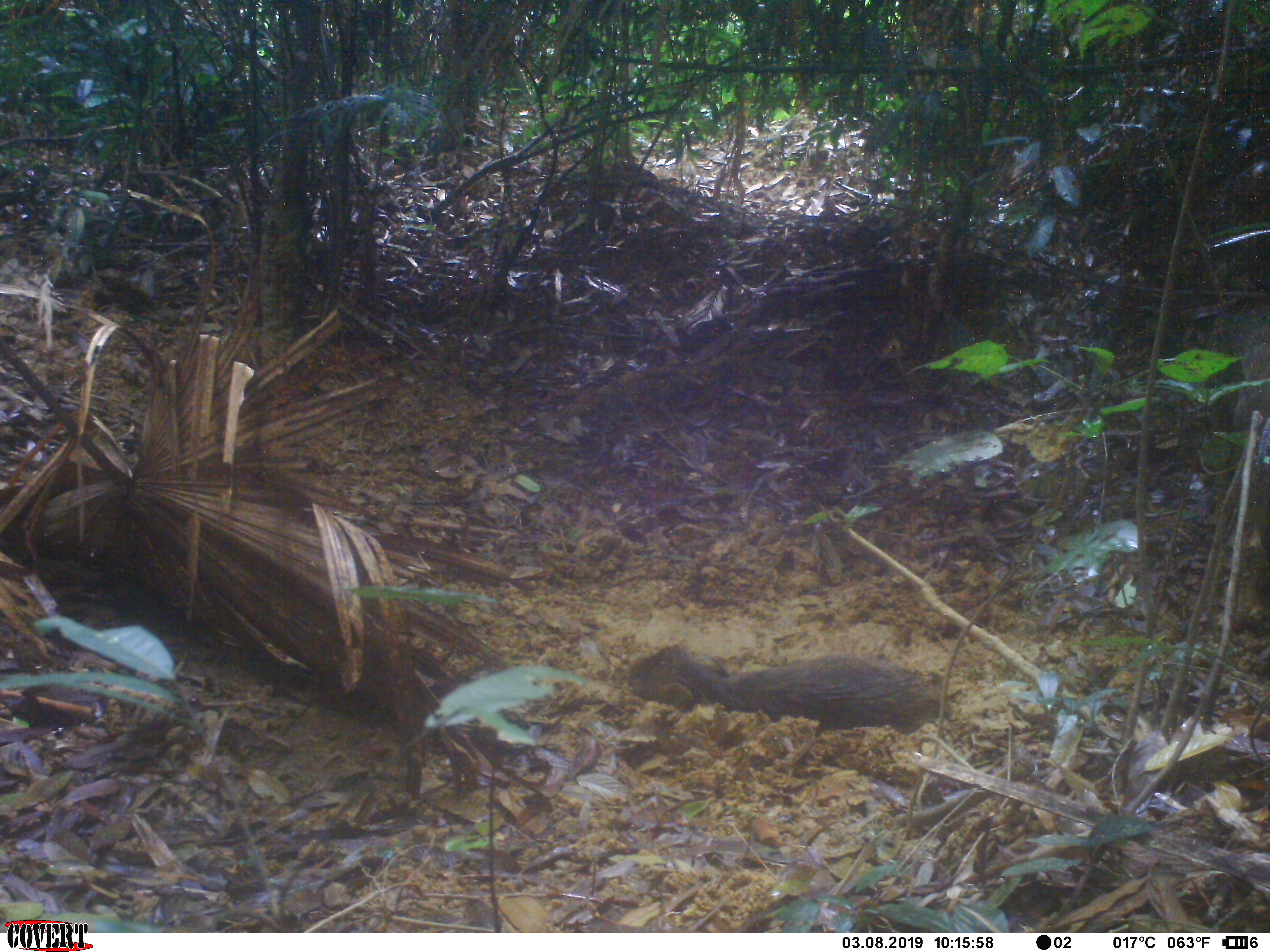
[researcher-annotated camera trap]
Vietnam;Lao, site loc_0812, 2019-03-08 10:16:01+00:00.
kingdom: Animalia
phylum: Chordata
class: Mammalia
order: Artiodactyla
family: Suidae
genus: Sus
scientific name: Sus scrofa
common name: eurasian wild pig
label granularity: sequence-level